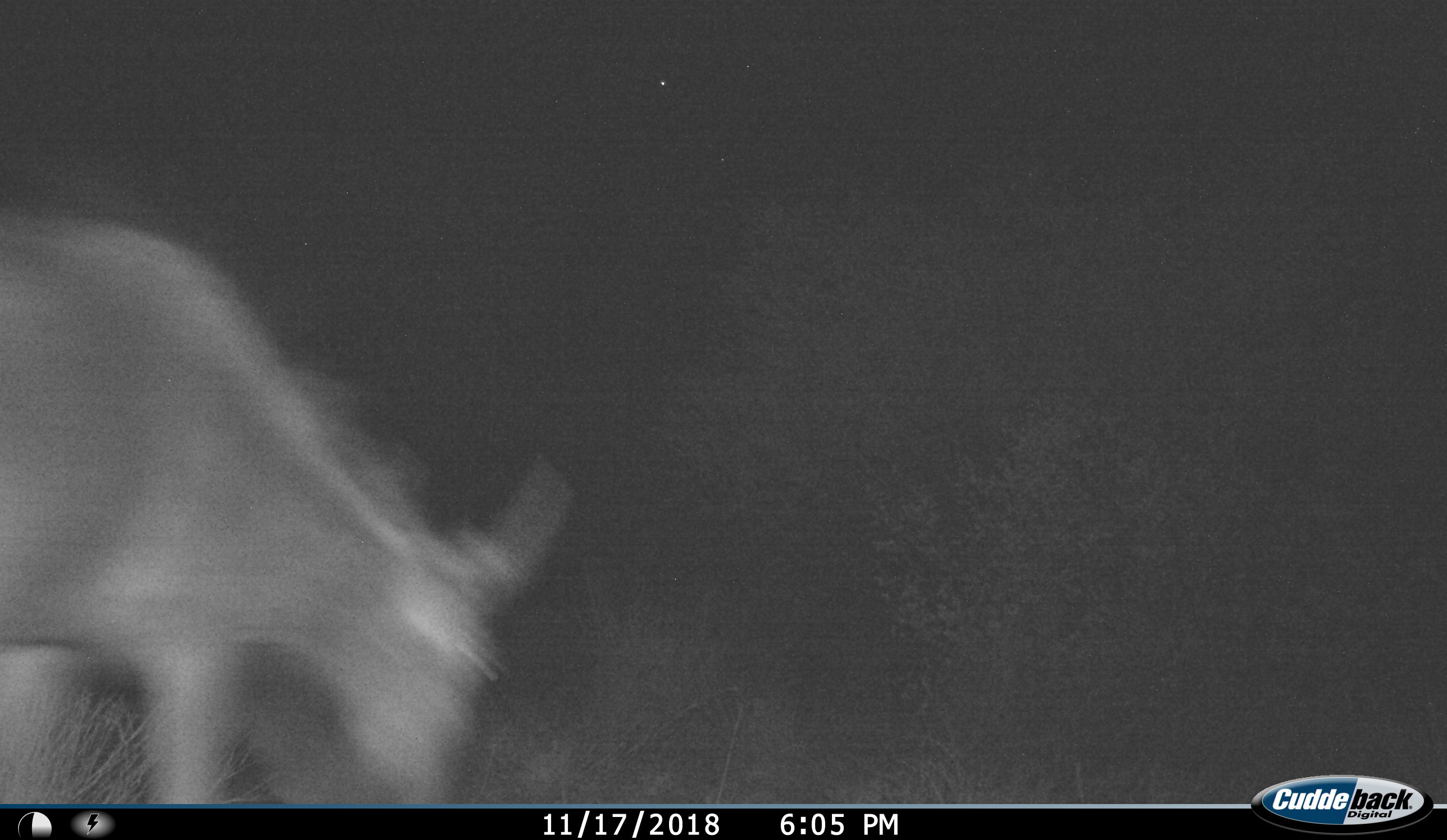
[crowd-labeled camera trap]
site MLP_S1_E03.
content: unidentified animal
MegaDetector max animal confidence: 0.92